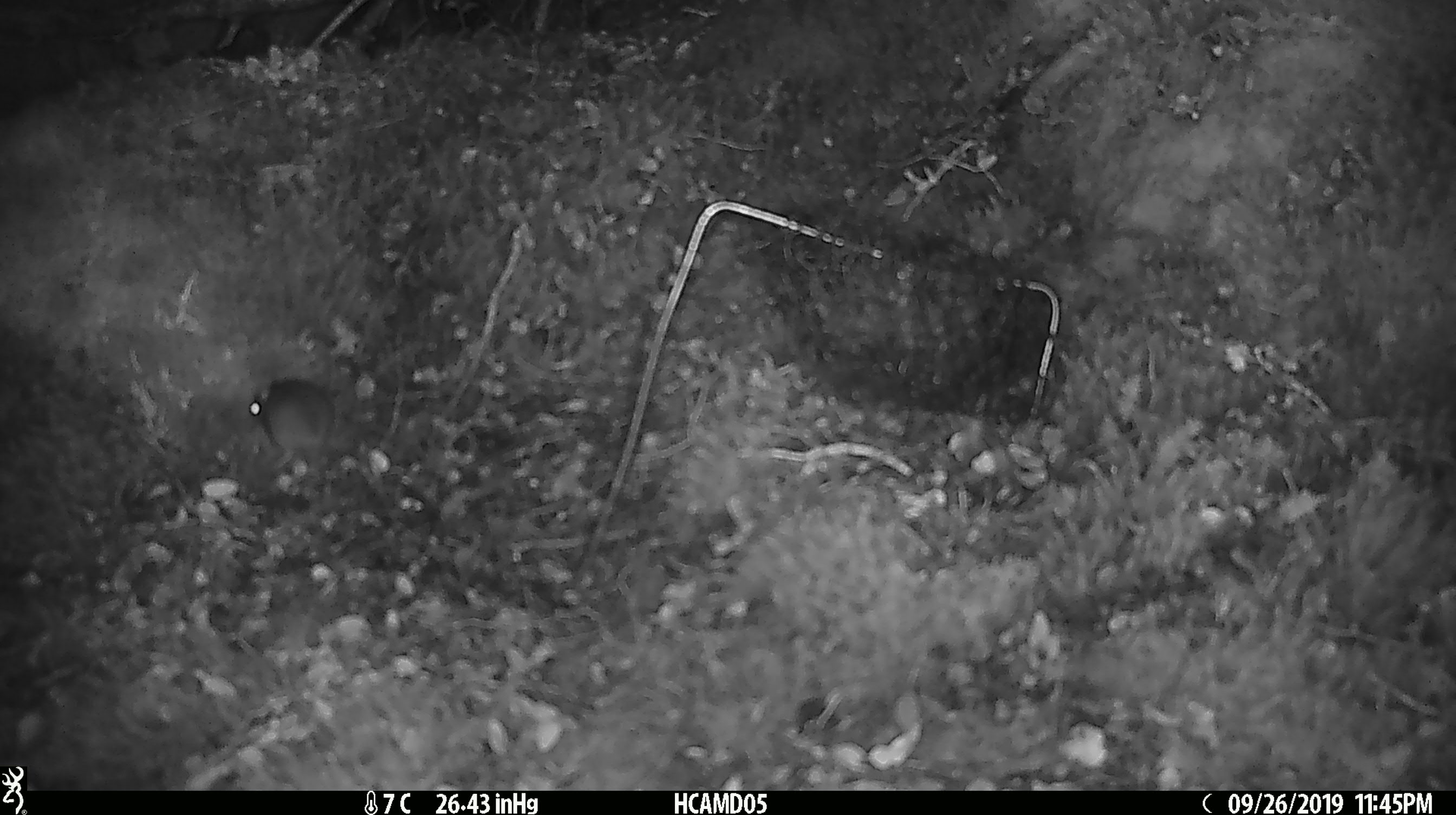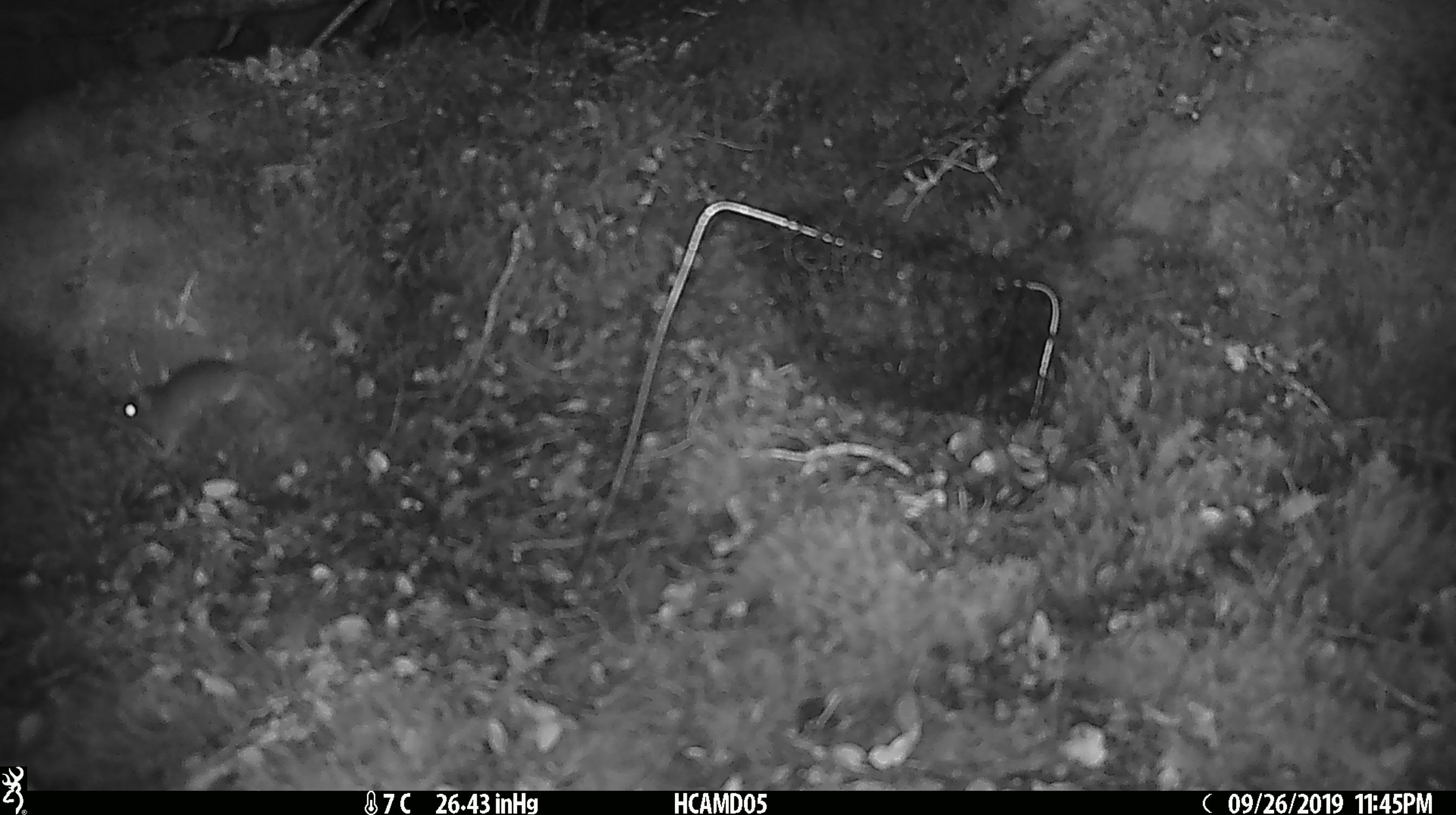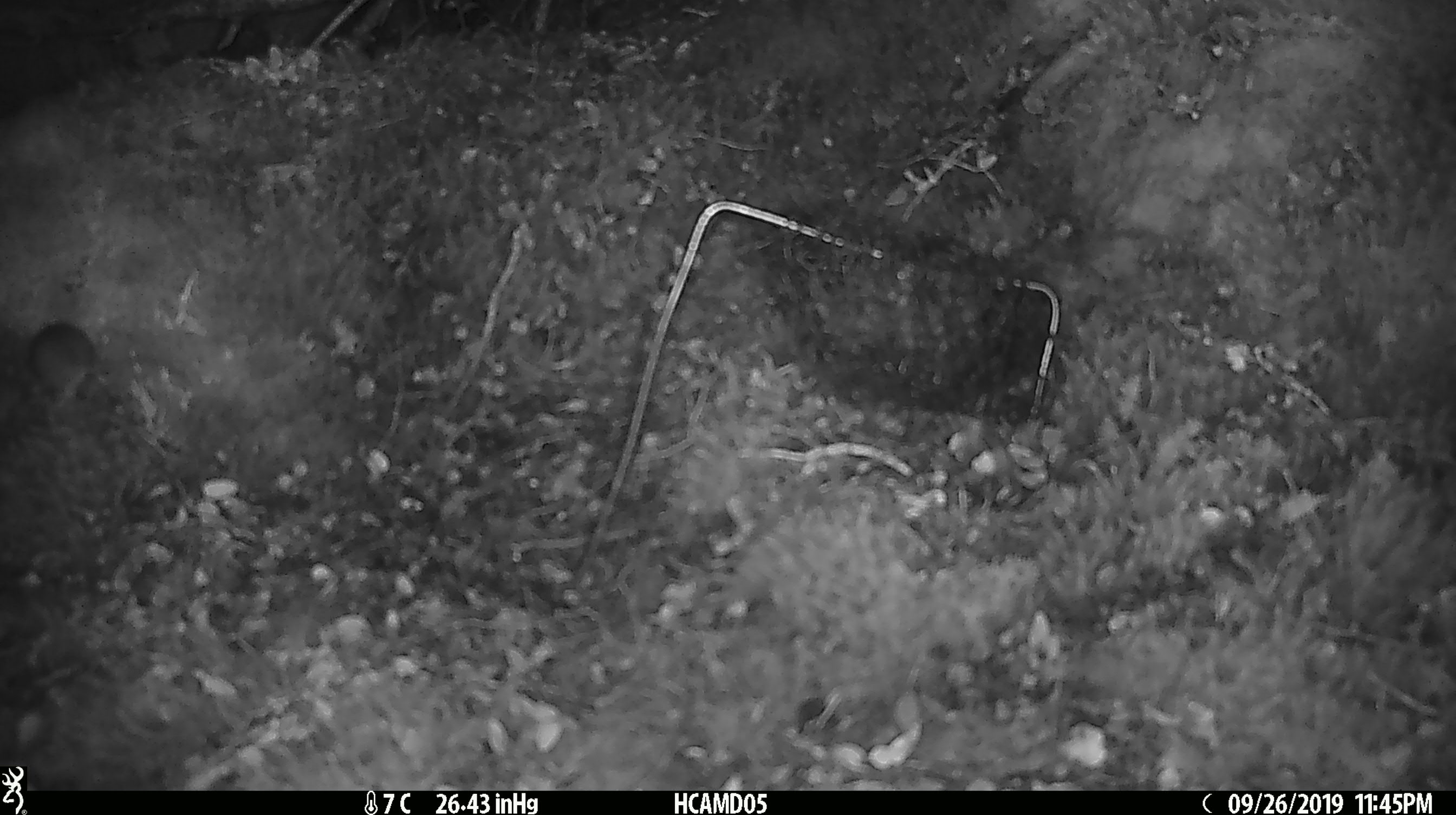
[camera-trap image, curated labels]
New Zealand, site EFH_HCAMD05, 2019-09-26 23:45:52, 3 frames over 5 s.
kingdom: Animalia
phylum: Chordata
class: Mammalia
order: Rodentia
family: Muridae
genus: Mus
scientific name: Mus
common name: mouse